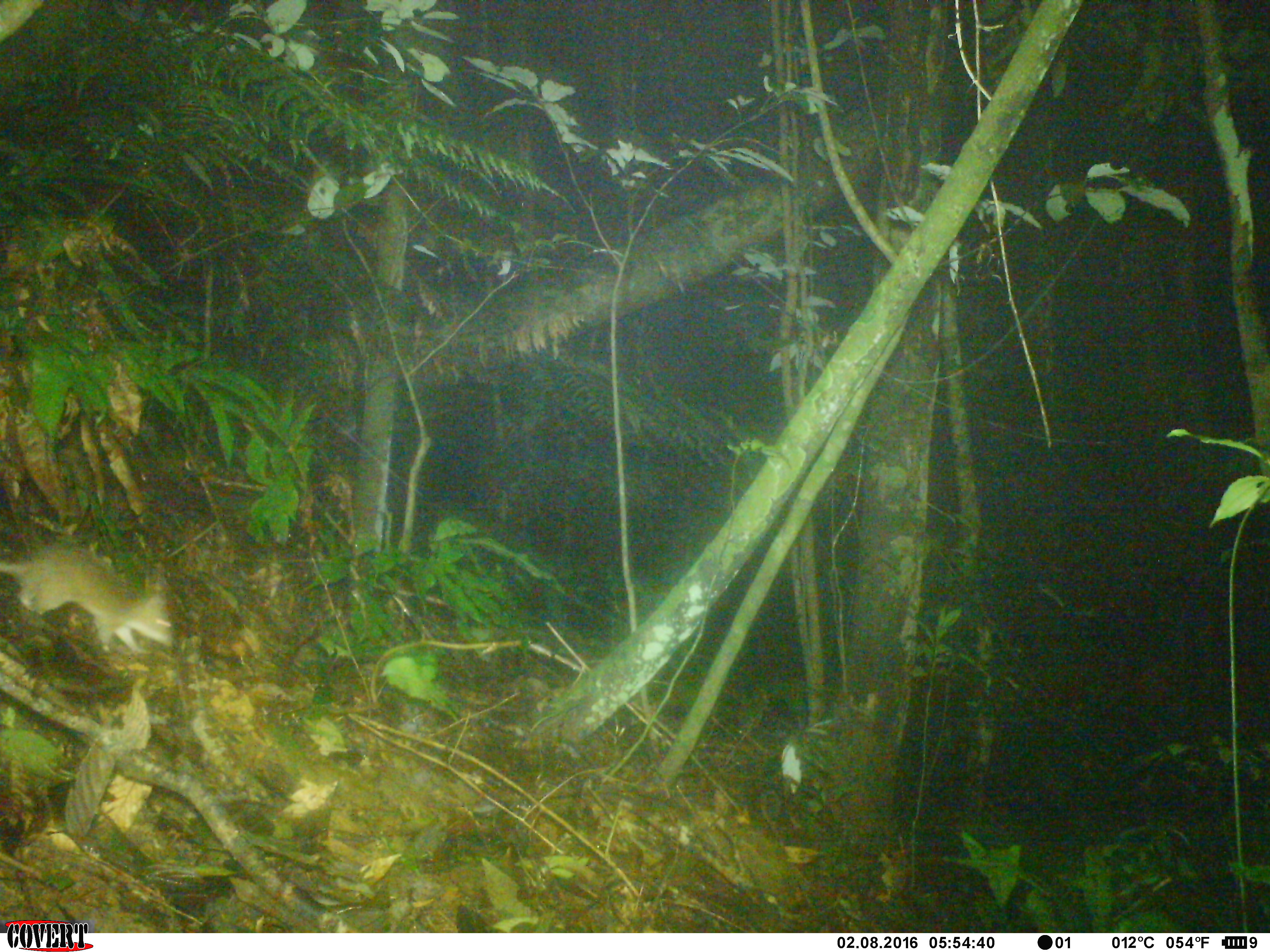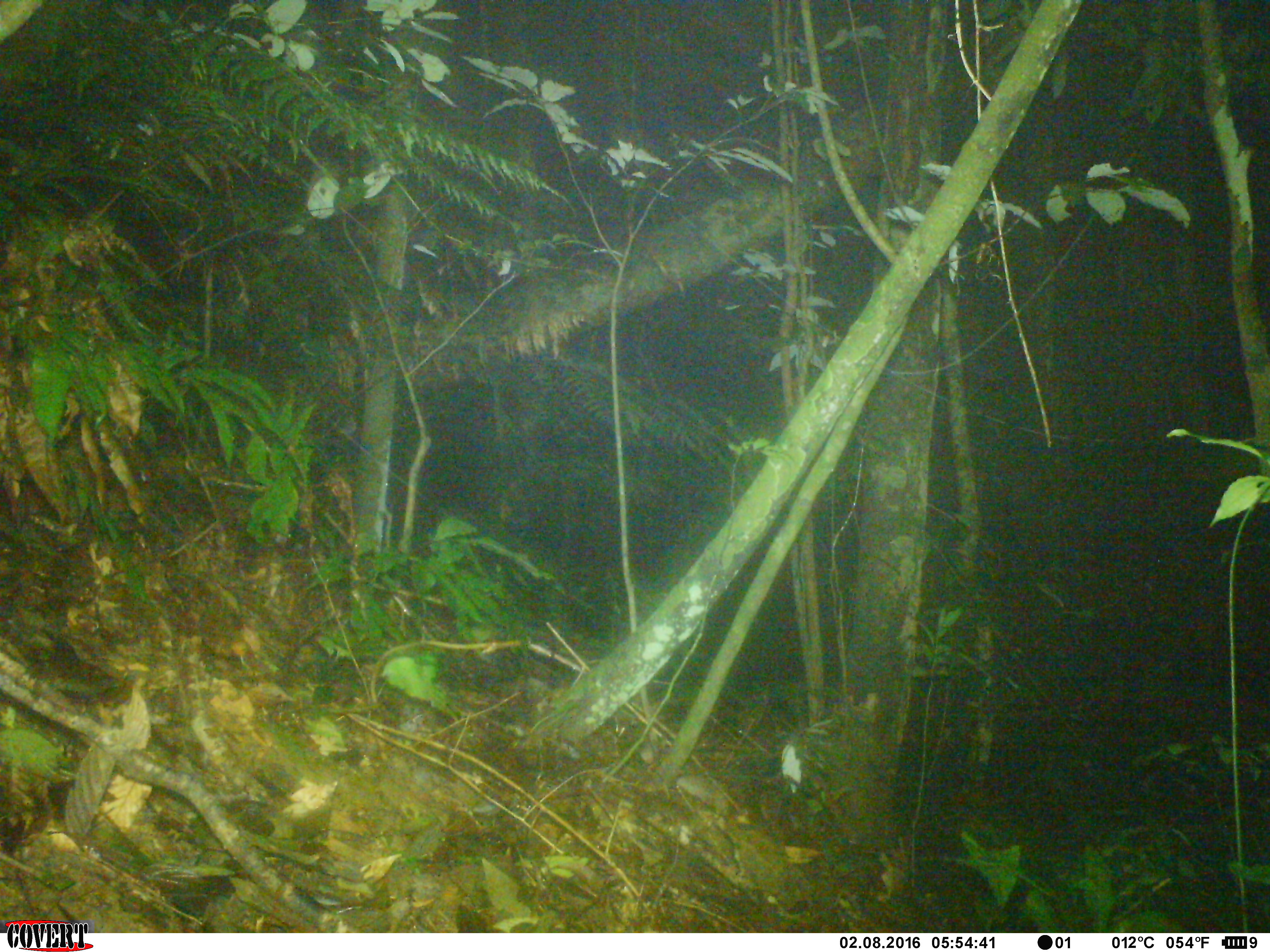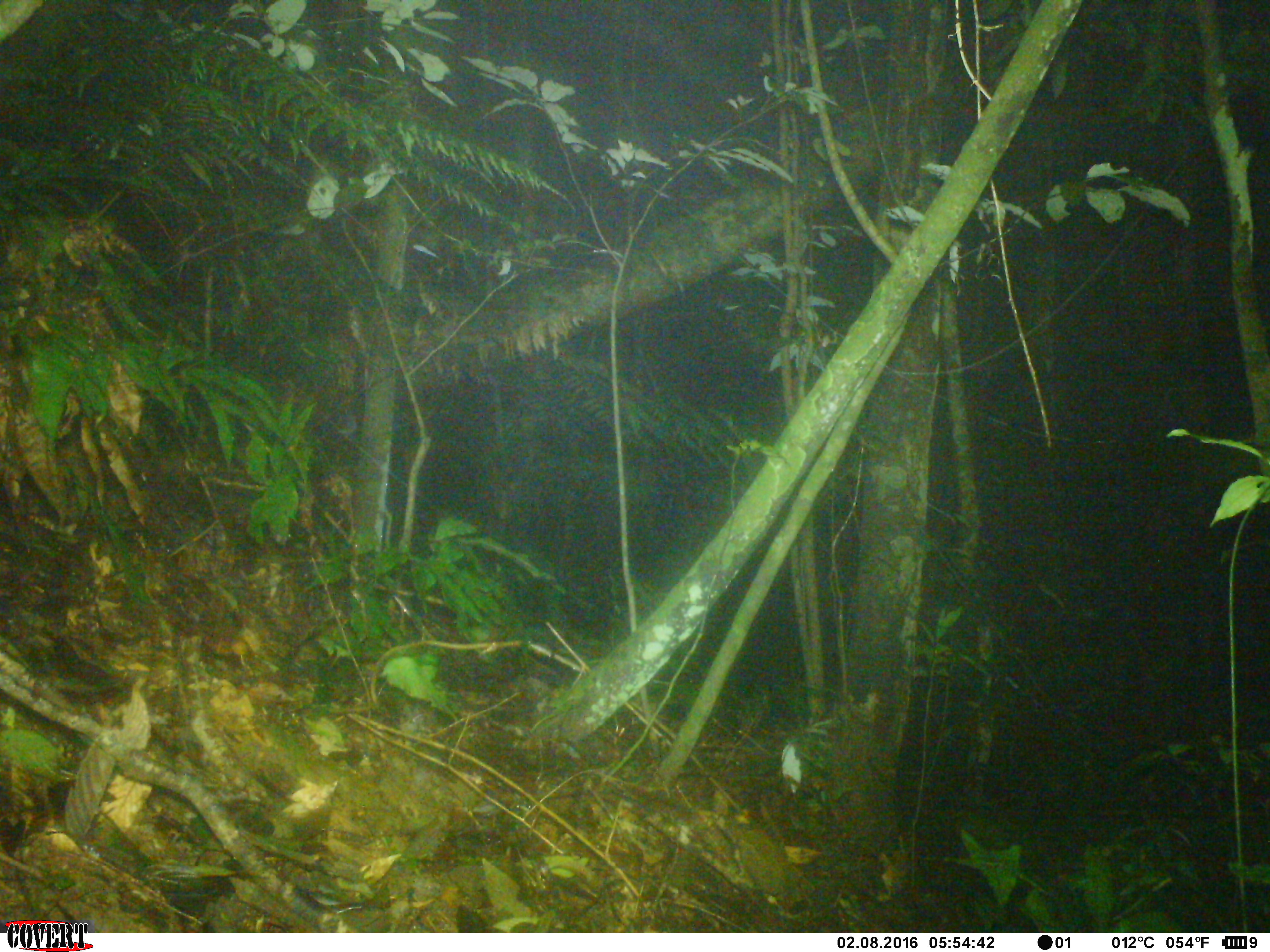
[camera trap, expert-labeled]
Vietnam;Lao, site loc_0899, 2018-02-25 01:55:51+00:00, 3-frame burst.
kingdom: Animalia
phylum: Chordata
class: Mammalia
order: Rodentia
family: Muridae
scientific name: Muridae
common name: old-world mice and rats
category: unidentified murid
Unidentified murid (old-world mice and rats) (Muridae). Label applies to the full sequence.